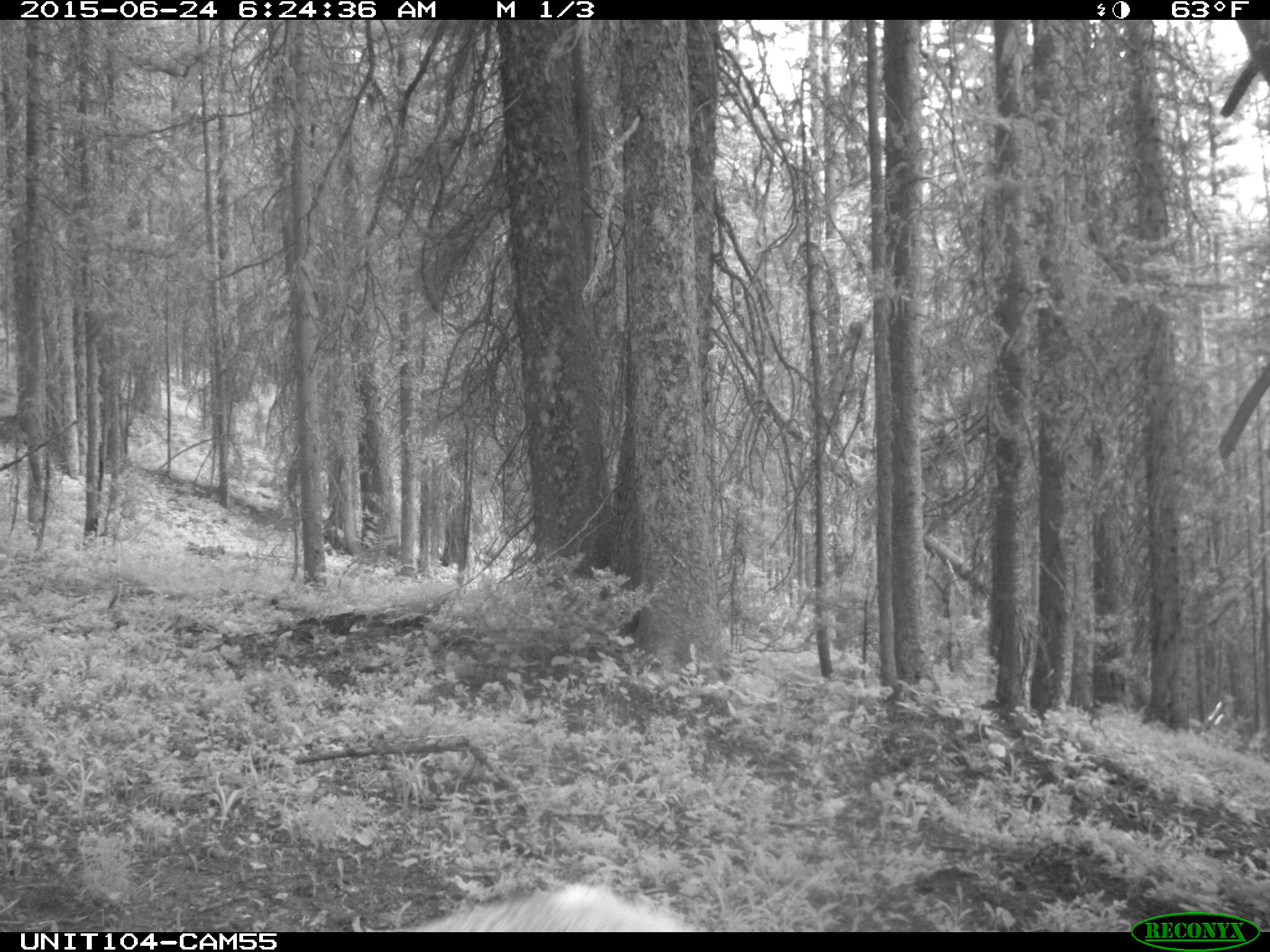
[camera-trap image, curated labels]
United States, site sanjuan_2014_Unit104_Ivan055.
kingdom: Animalia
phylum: Chordata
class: Mammalia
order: Artiodactyla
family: Cervidae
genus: Cervus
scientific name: Cervus elaphus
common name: red deer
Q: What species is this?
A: Cervus elaphus (red deer).